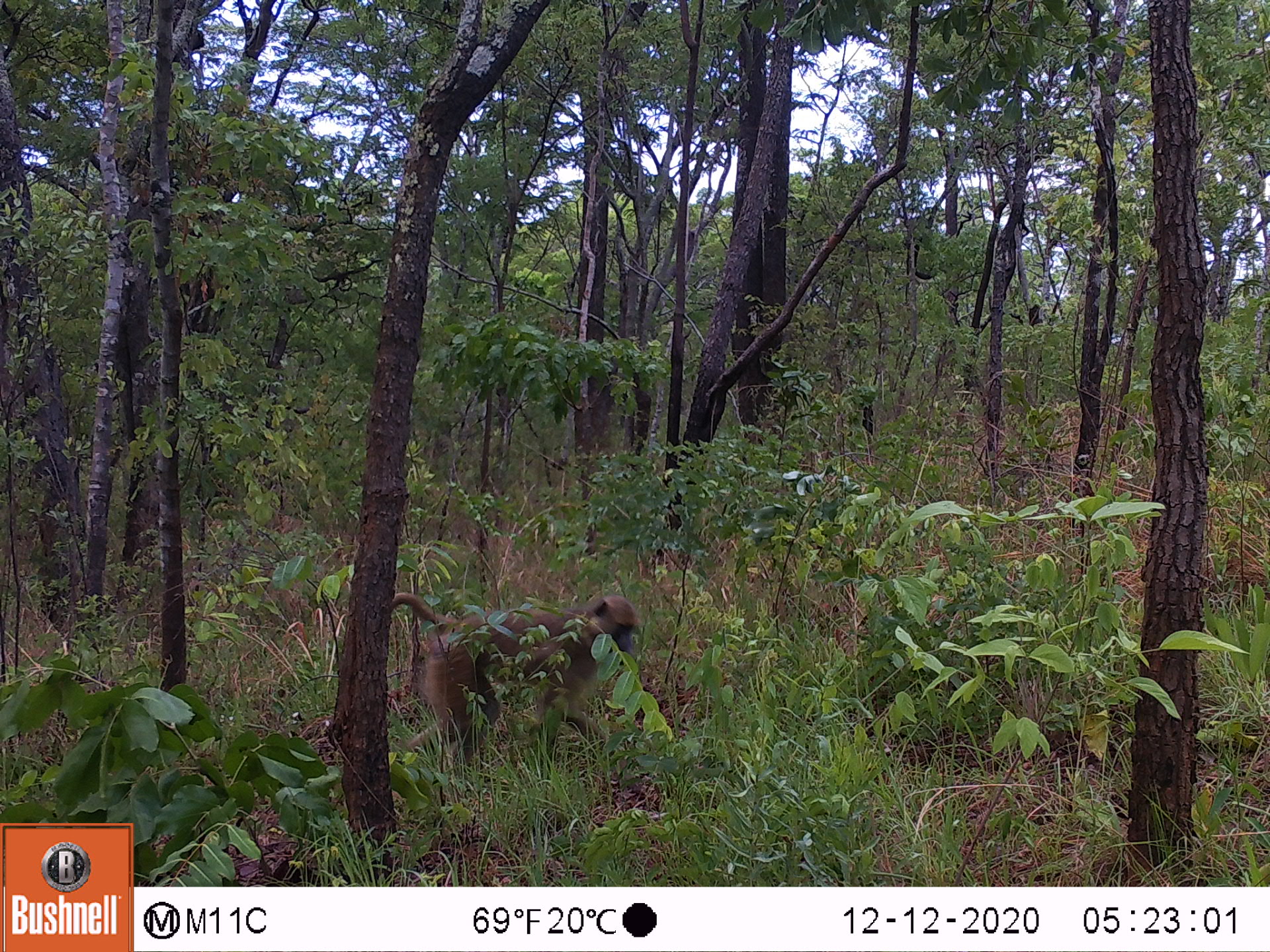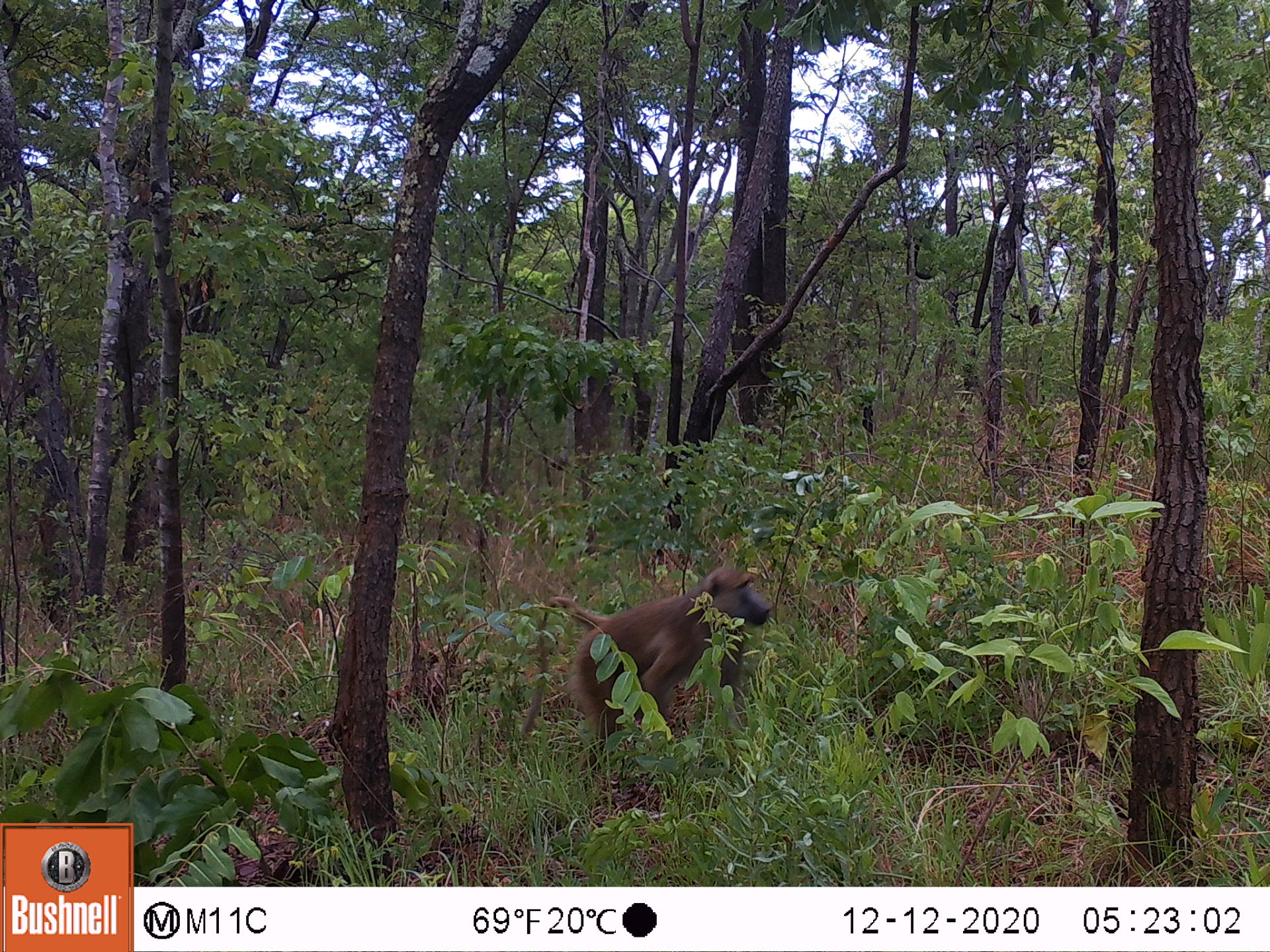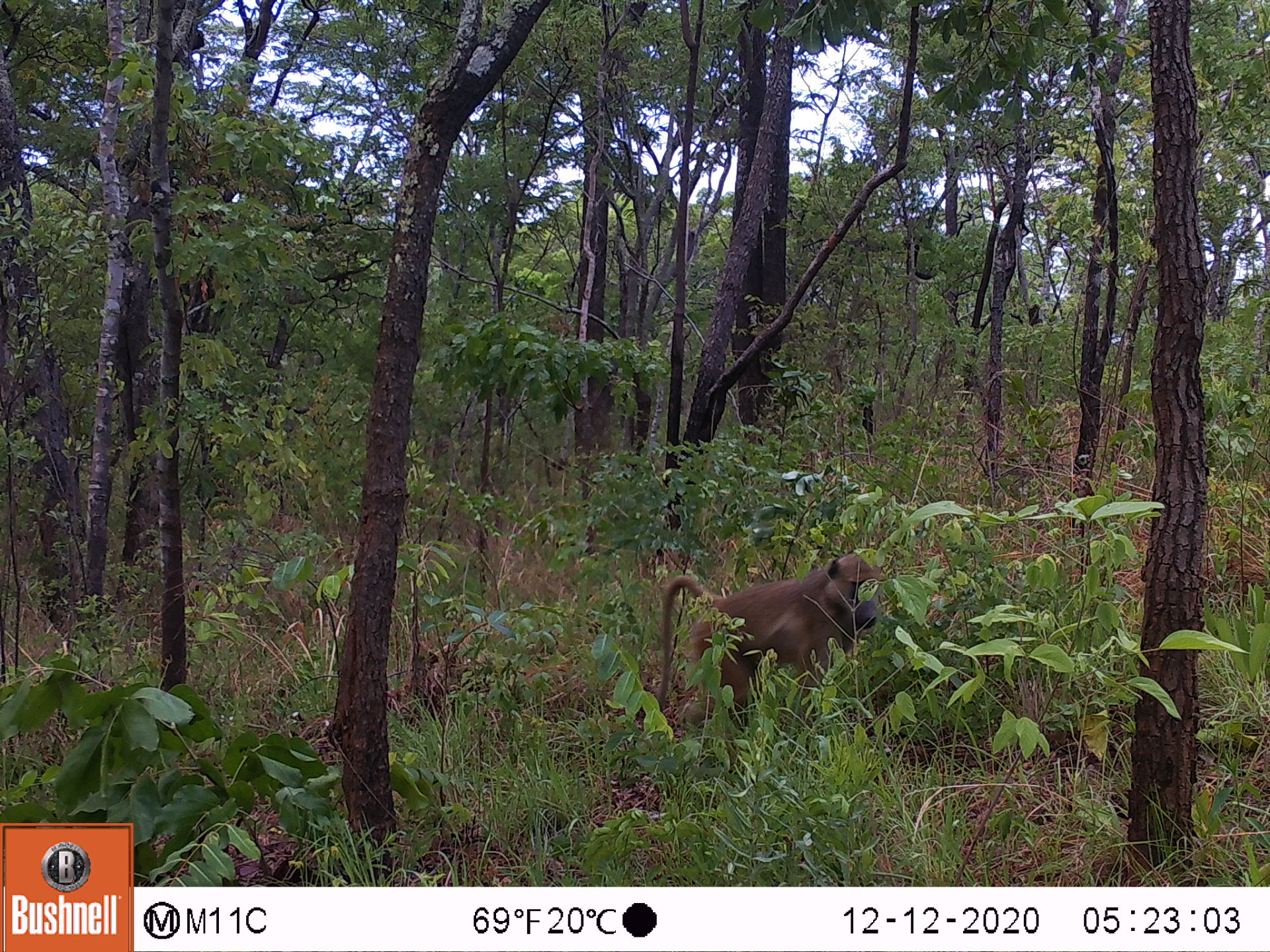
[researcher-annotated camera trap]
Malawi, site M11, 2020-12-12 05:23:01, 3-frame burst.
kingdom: Animalia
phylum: Chordata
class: Mammalia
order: Primates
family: Cercopithecidae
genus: Papio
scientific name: Papio cynocephalus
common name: yellow baboon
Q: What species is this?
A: Yellow baboon (Papio cynocephalus).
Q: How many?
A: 1.